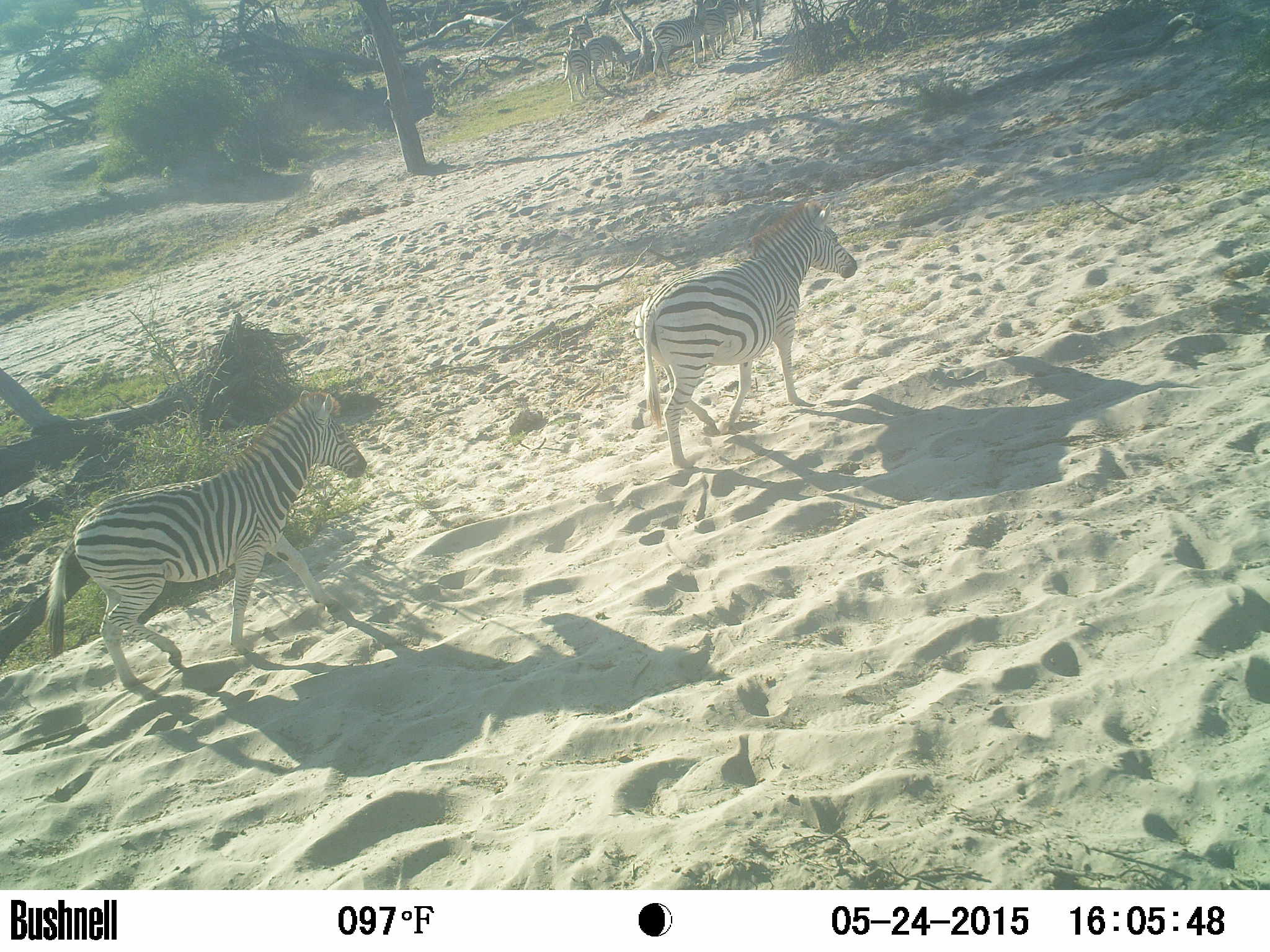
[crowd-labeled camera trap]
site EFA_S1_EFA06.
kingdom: Animalia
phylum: Chordata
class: Mammalia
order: Perissodactyla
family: Equidae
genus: Equus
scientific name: Equus quagga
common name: plains zebra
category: zebraplains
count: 9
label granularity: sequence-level